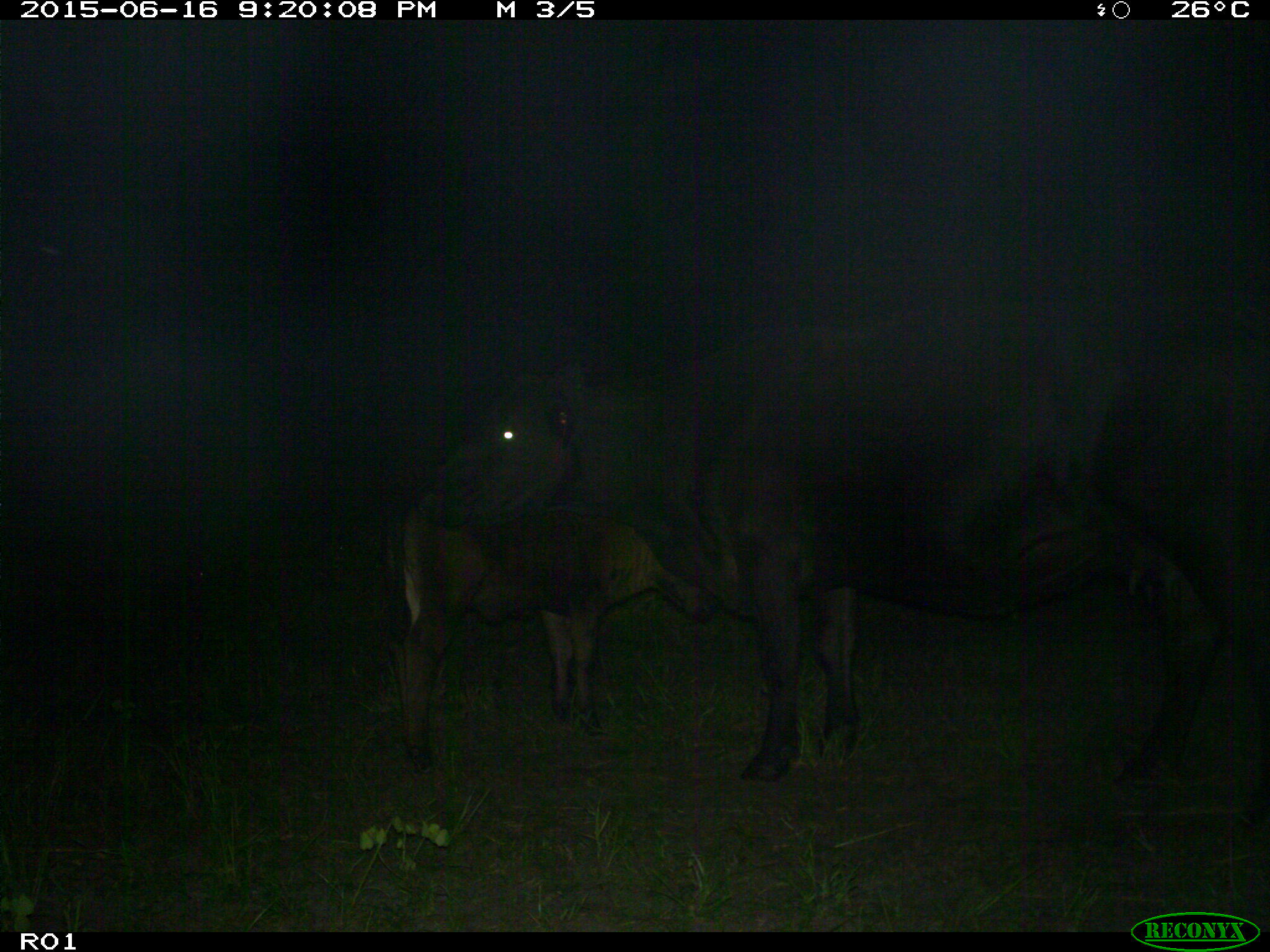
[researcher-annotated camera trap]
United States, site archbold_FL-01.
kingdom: Animalia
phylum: Chordata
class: Mammalia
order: Artiodactyla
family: Bovidae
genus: Bos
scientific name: Bos taurus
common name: domestic cow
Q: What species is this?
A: Bos taurus (domestic cow).